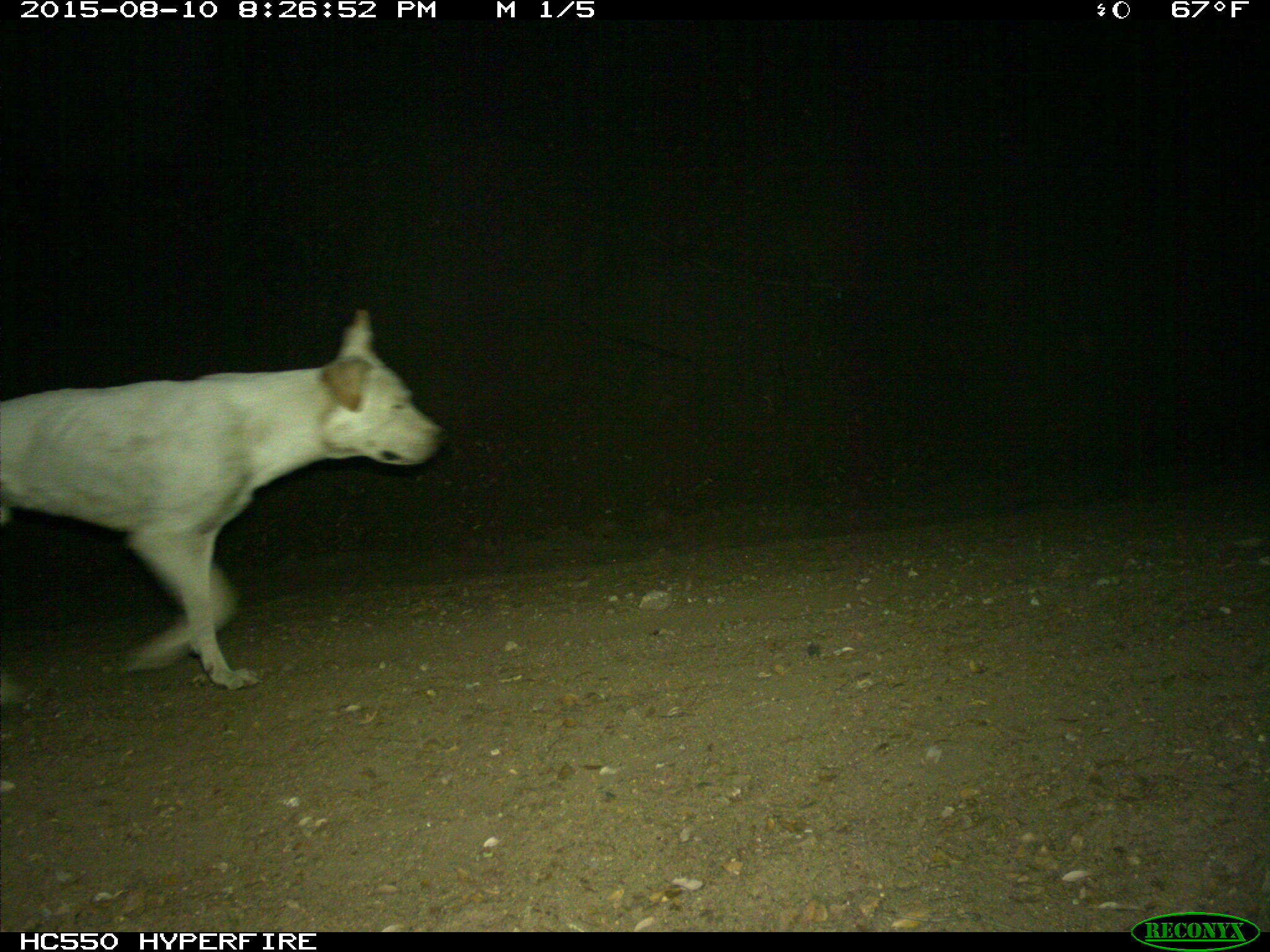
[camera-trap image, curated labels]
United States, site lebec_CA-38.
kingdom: Animalia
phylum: Chordata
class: Mammalia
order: Carnivora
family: Canidae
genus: Canis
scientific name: Canis familiaris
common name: domestic dog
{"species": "Canis familiaris (domestic dog)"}